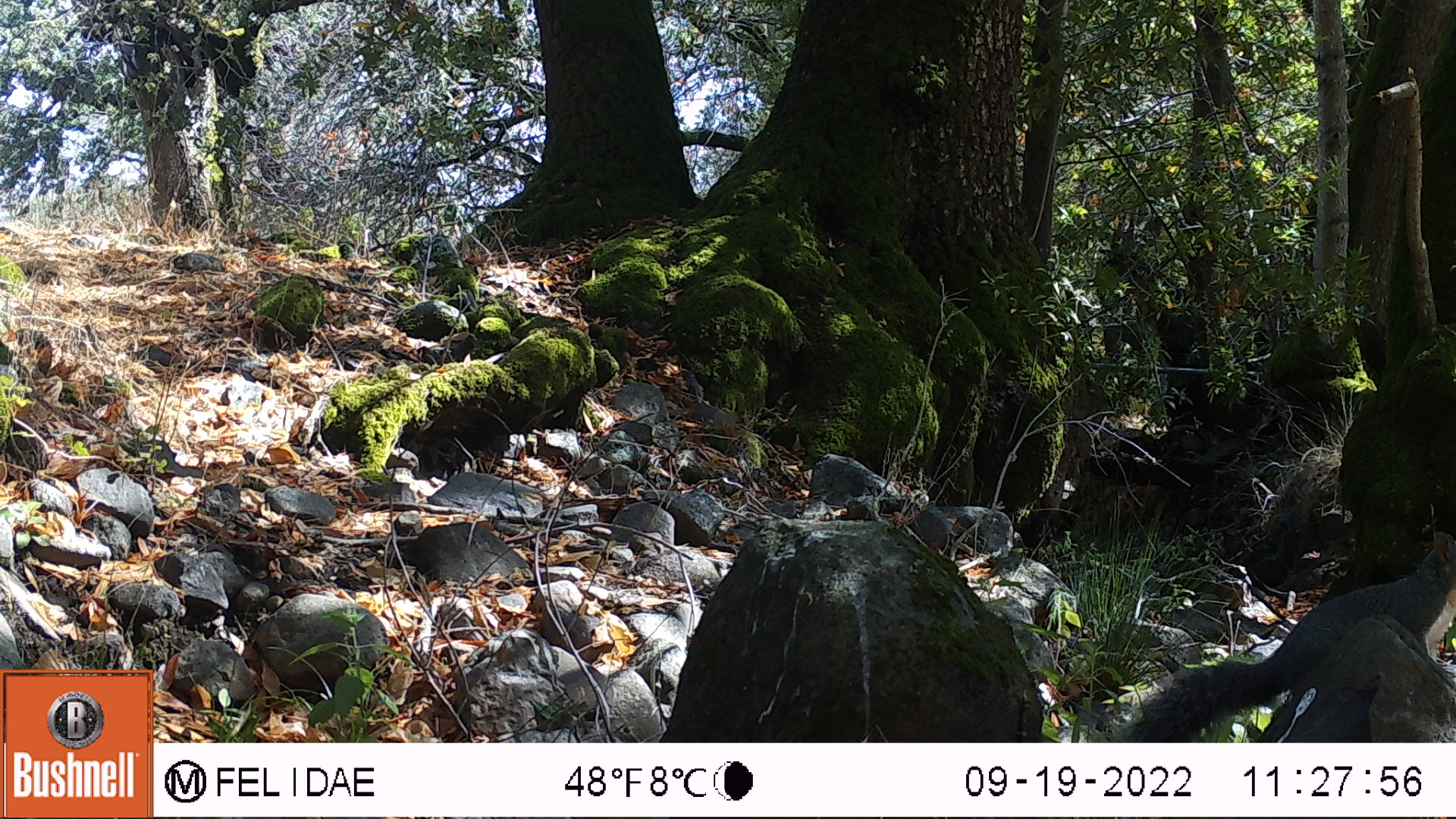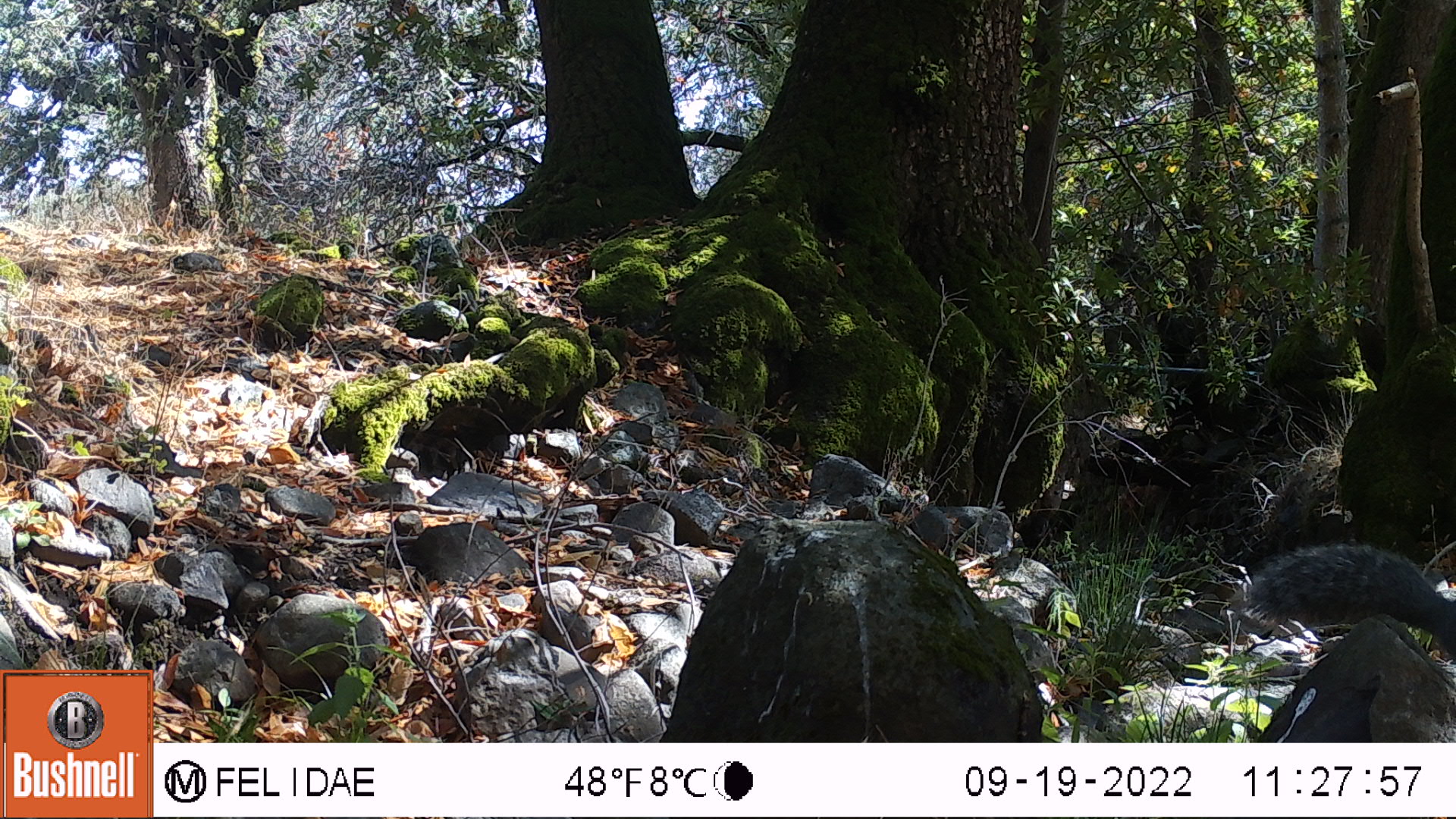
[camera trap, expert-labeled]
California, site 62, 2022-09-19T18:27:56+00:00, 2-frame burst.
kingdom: Animalia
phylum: Chordata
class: Mammalia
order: Rodentia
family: Sciuridae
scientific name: Sciuridae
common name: squirrel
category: unknown squirrel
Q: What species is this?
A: Unknown squirrel (squirrel) (Sciuridae).